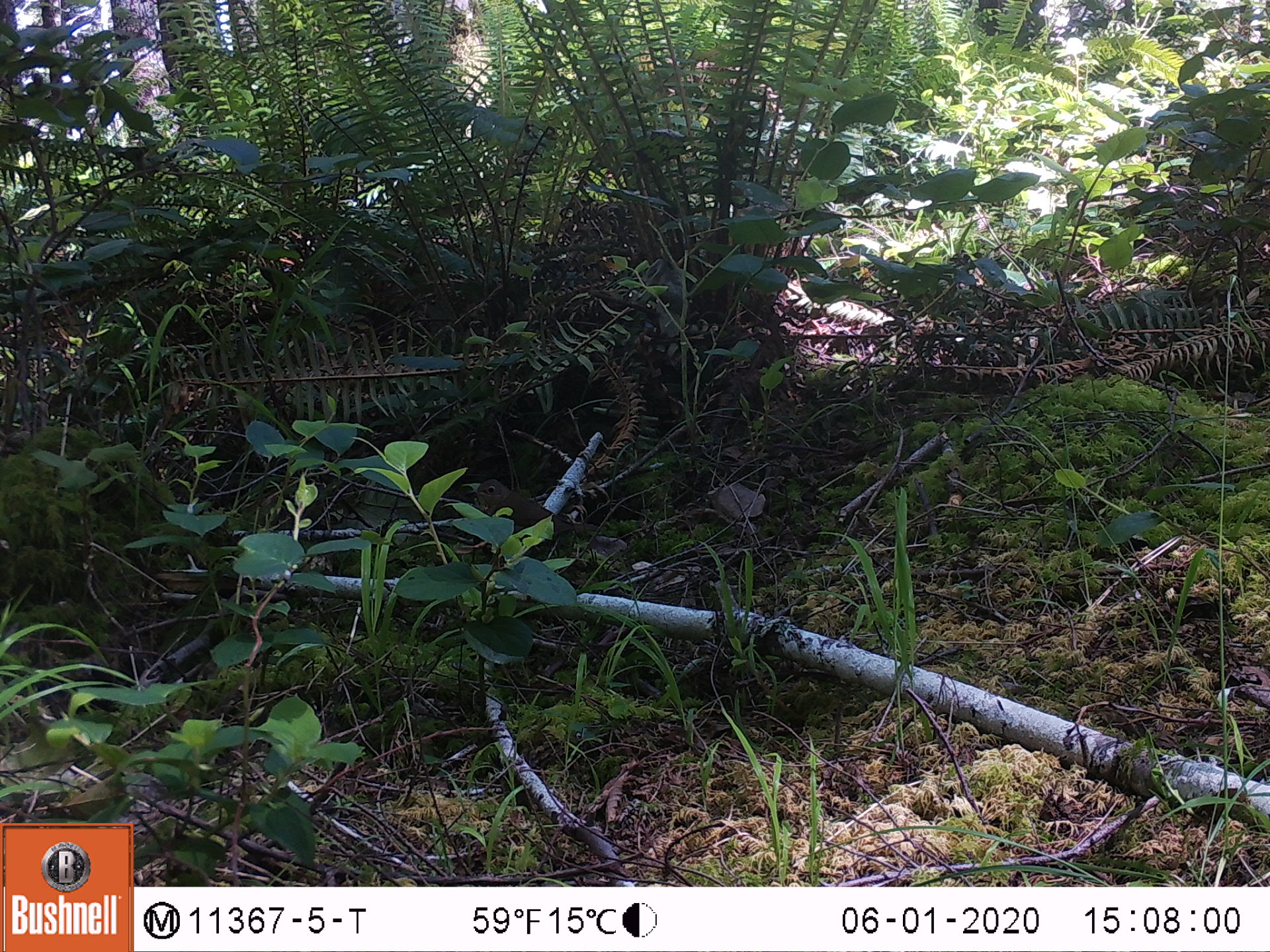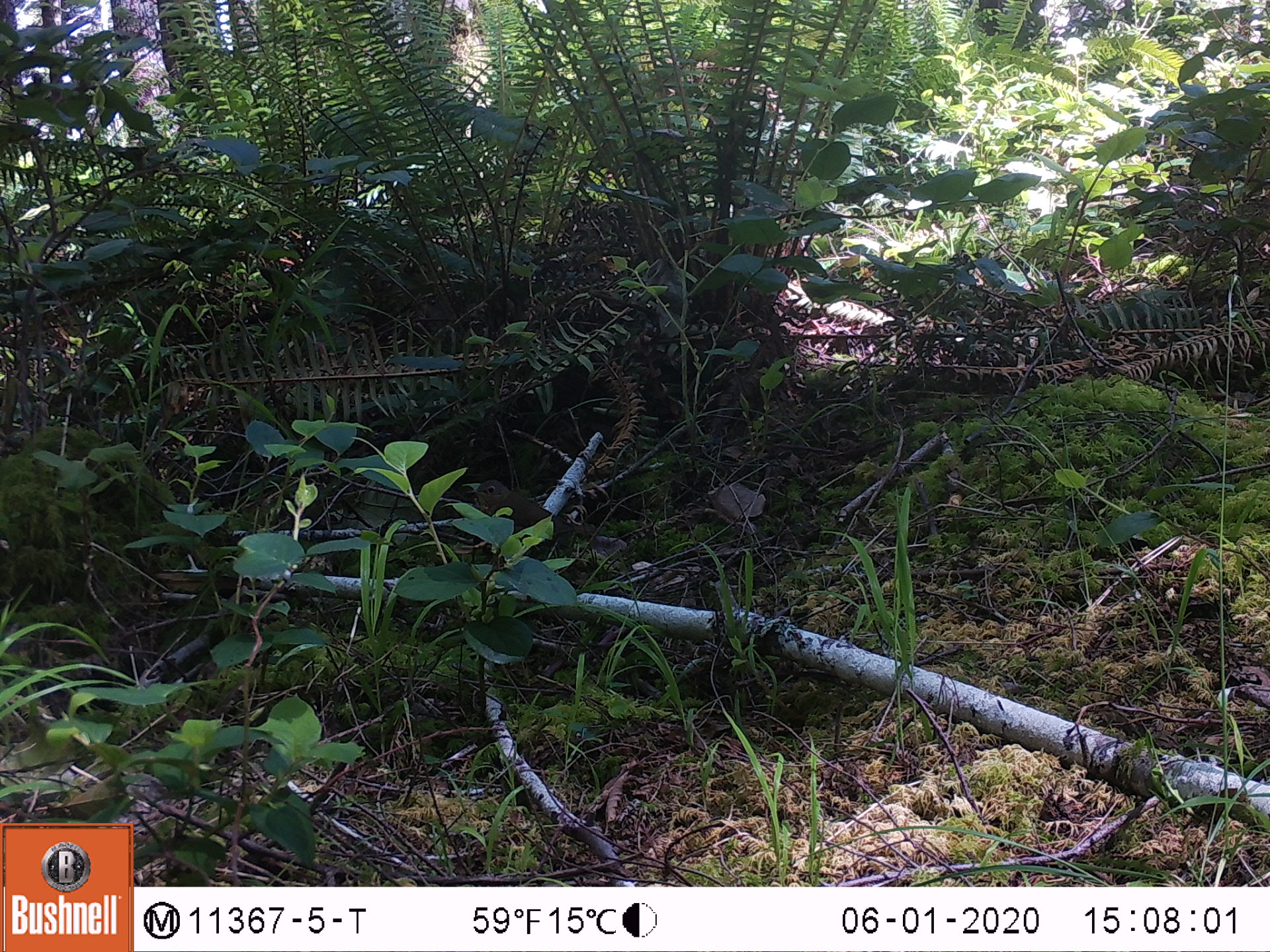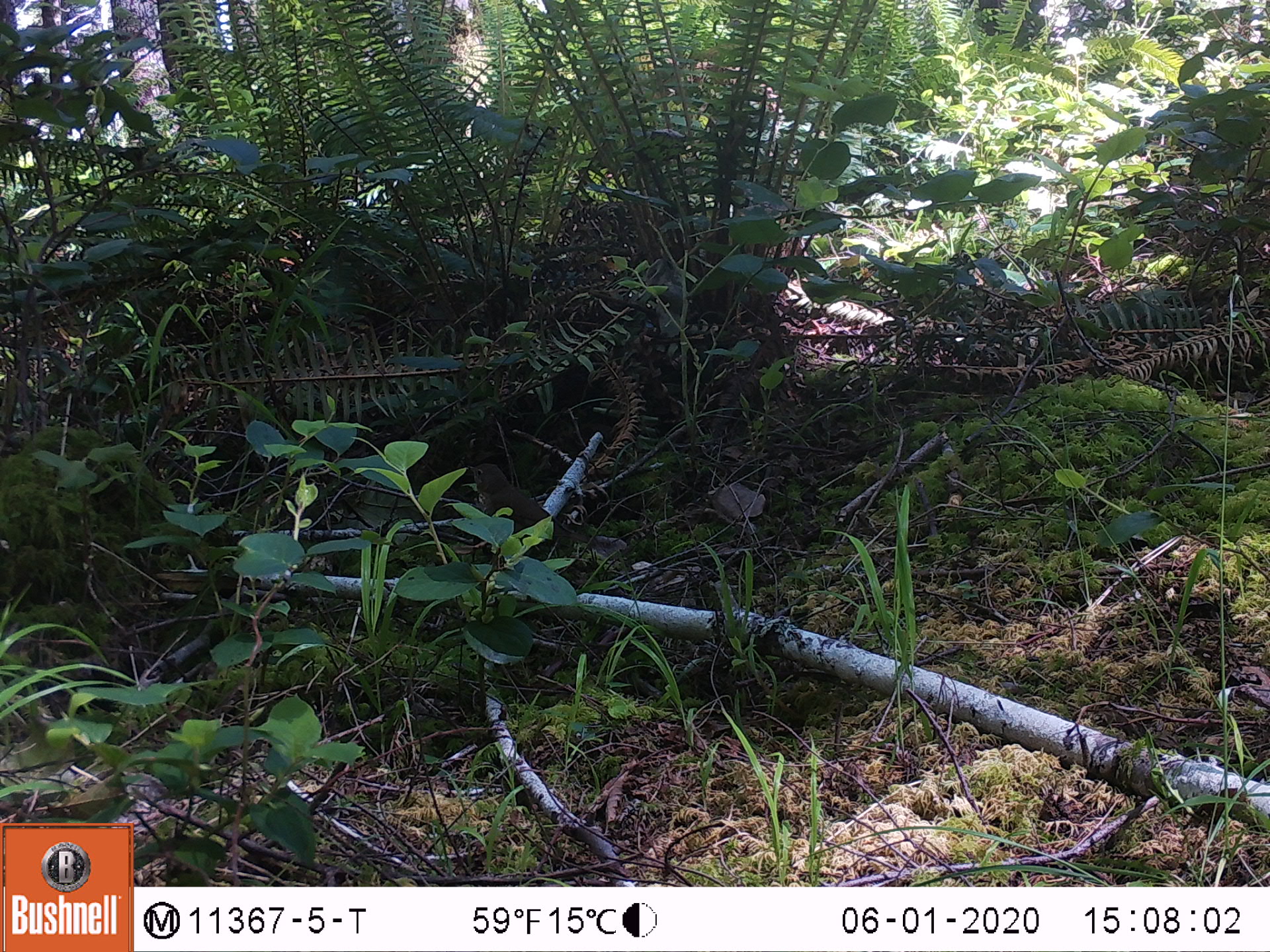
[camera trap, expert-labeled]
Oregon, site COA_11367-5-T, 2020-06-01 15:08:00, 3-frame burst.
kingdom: Animalia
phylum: Chordata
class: Aves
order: Passeriformes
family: Turdidae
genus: Catharus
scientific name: Catharus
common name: brown thrushes and nightingale-thrushes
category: catharus species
Catharus species (brown thrushes and nightingale-thrushes) (Catharus).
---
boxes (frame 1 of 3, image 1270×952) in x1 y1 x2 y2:
catharus species: 456 474 626 565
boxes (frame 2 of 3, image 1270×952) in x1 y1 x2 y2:
catharus species: 455 470 626 565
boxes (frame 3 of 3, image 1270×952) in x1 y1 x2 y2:
catharus species: 462 459 604 562